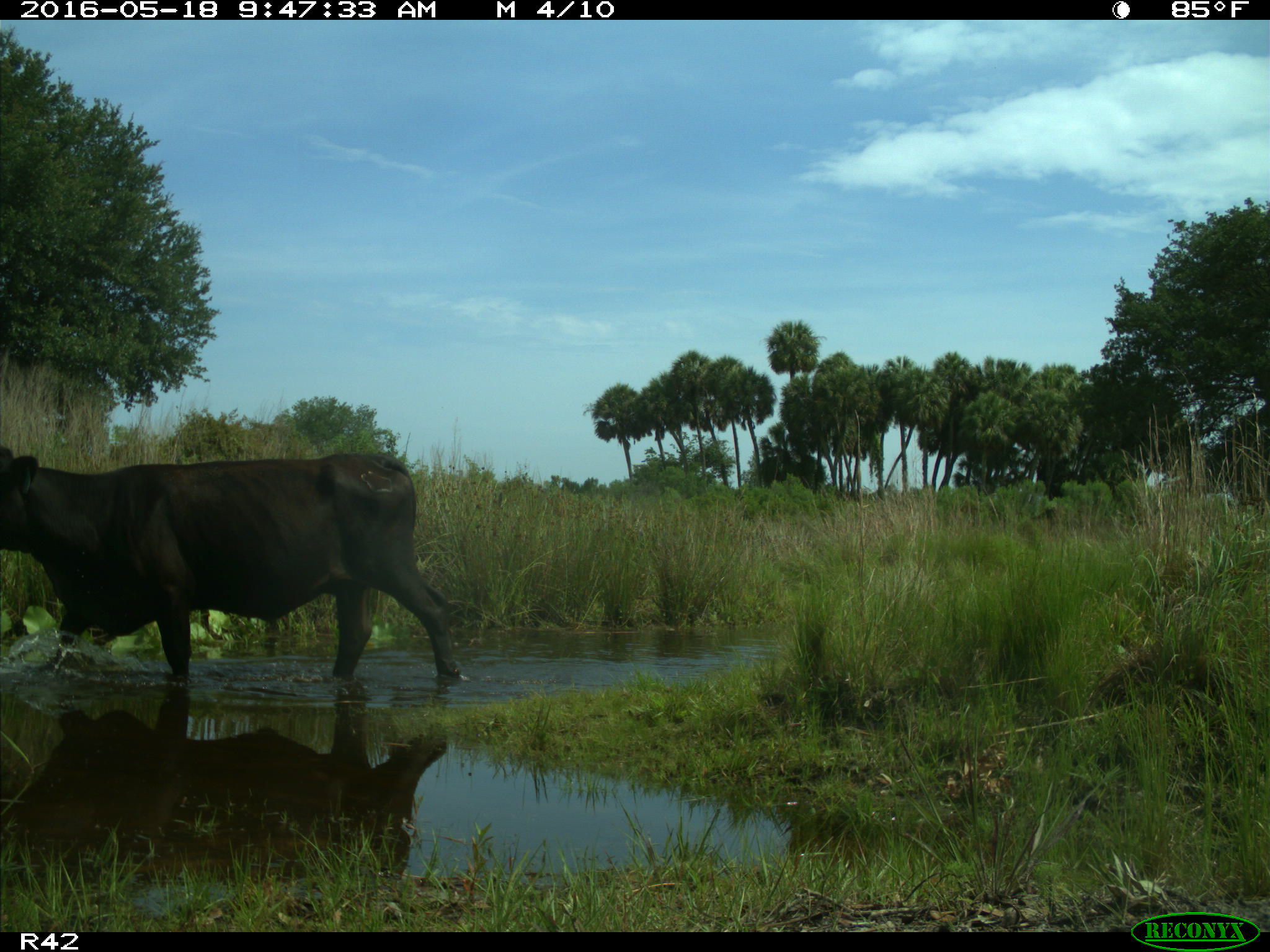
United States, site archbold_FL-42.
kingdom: Animalia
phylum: Chordata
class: Mammalia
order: Artiodactyla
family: Bovidae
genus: Bos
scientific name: Bos taurus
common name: domestic cow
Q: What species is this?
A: Bos taurus (domestic cow).